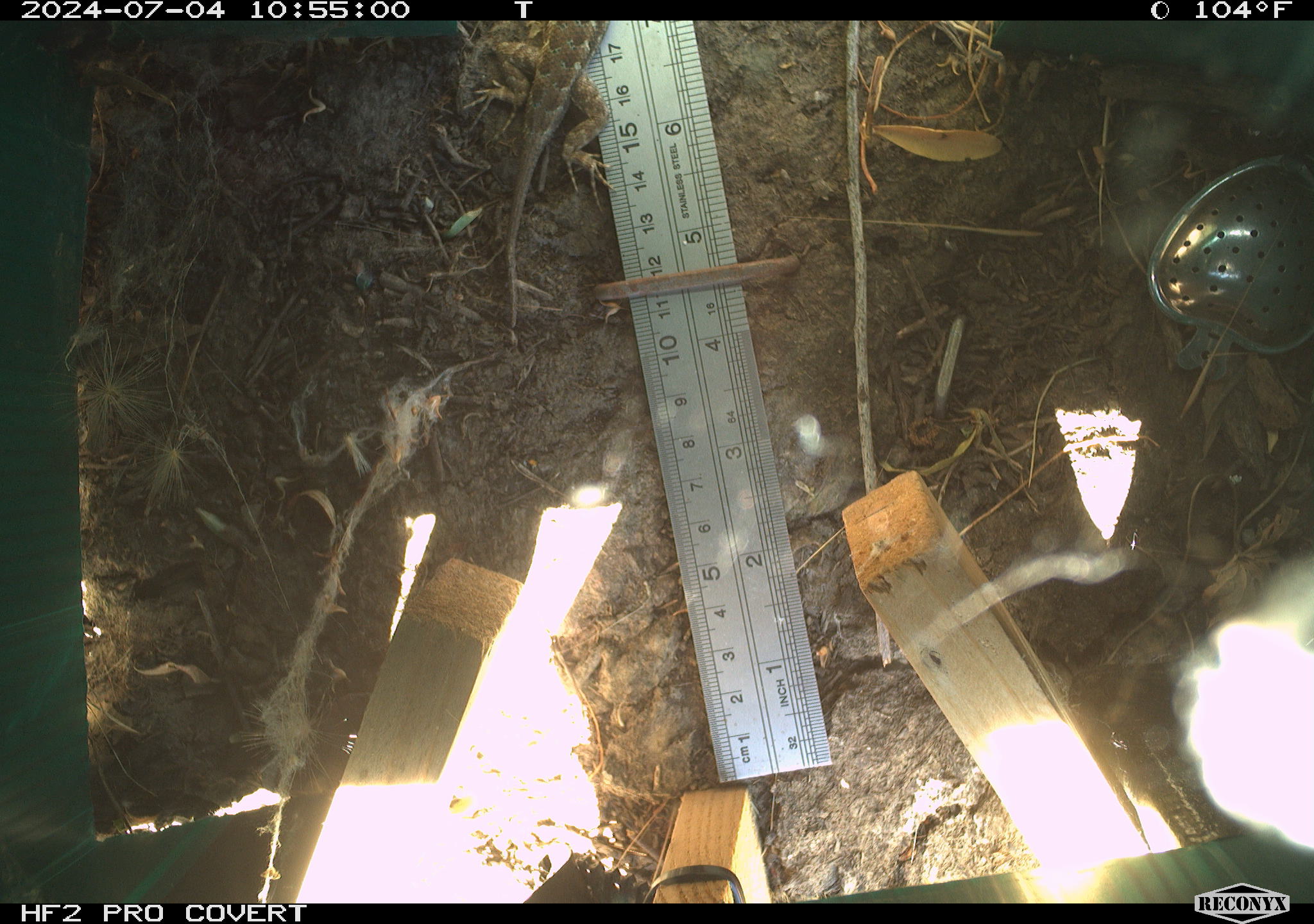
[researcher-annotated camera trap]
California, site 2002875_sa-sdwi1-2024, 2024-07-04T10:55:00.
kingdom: Animalia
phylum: Chordata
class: Reptilia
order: Squamata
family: Phrynosomatidae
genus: Sceloporus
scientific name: Sceloporus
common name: spiny lizards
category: sceloporus species